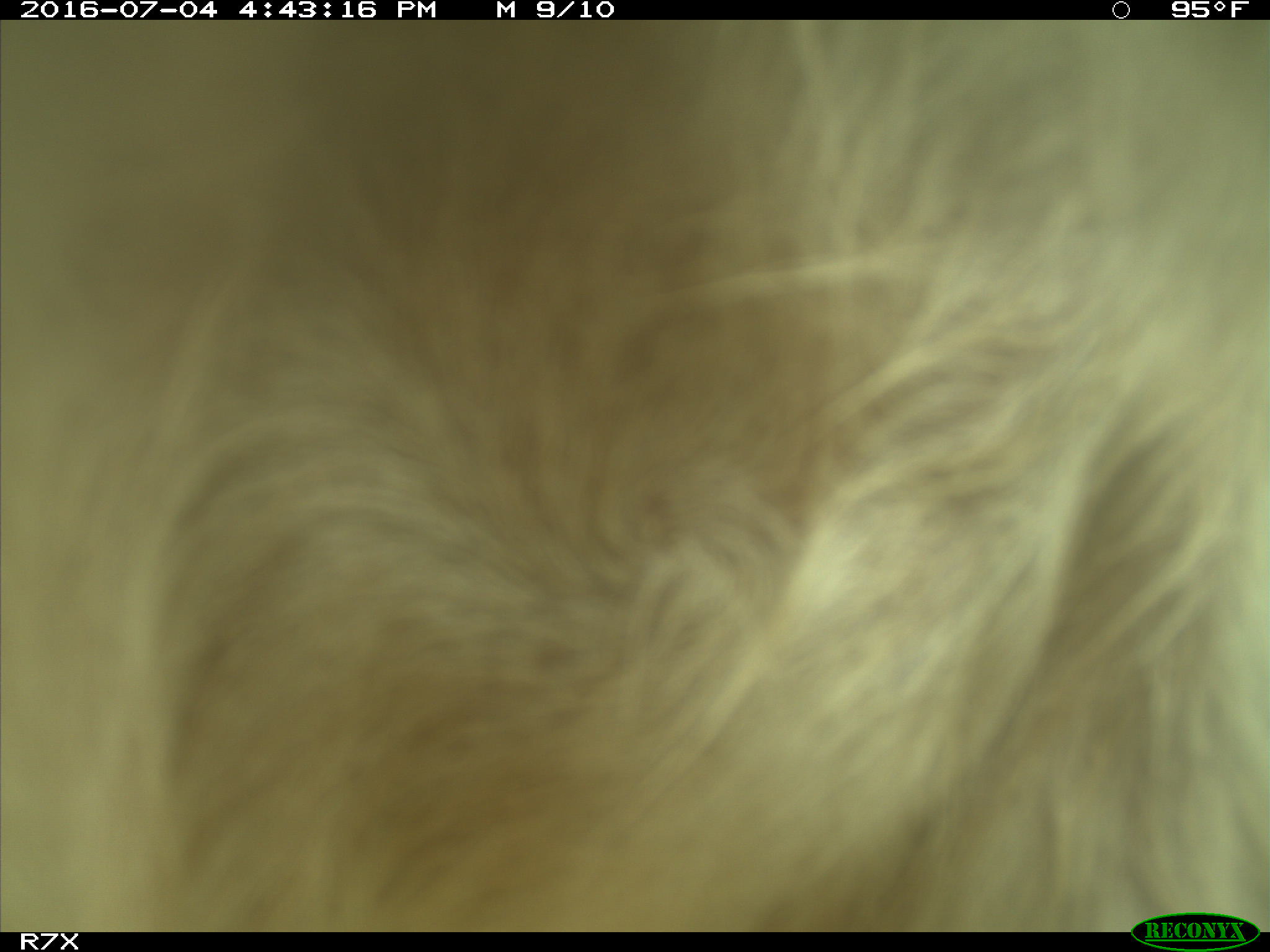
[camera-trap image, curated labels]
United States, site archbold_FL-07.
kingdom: Animalia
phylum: Chordata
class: Mammalia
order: Artiodactyla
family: Bovidae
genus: Bos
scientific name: Bos taurus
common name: domestic cow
Bos taurus (domestic cow).